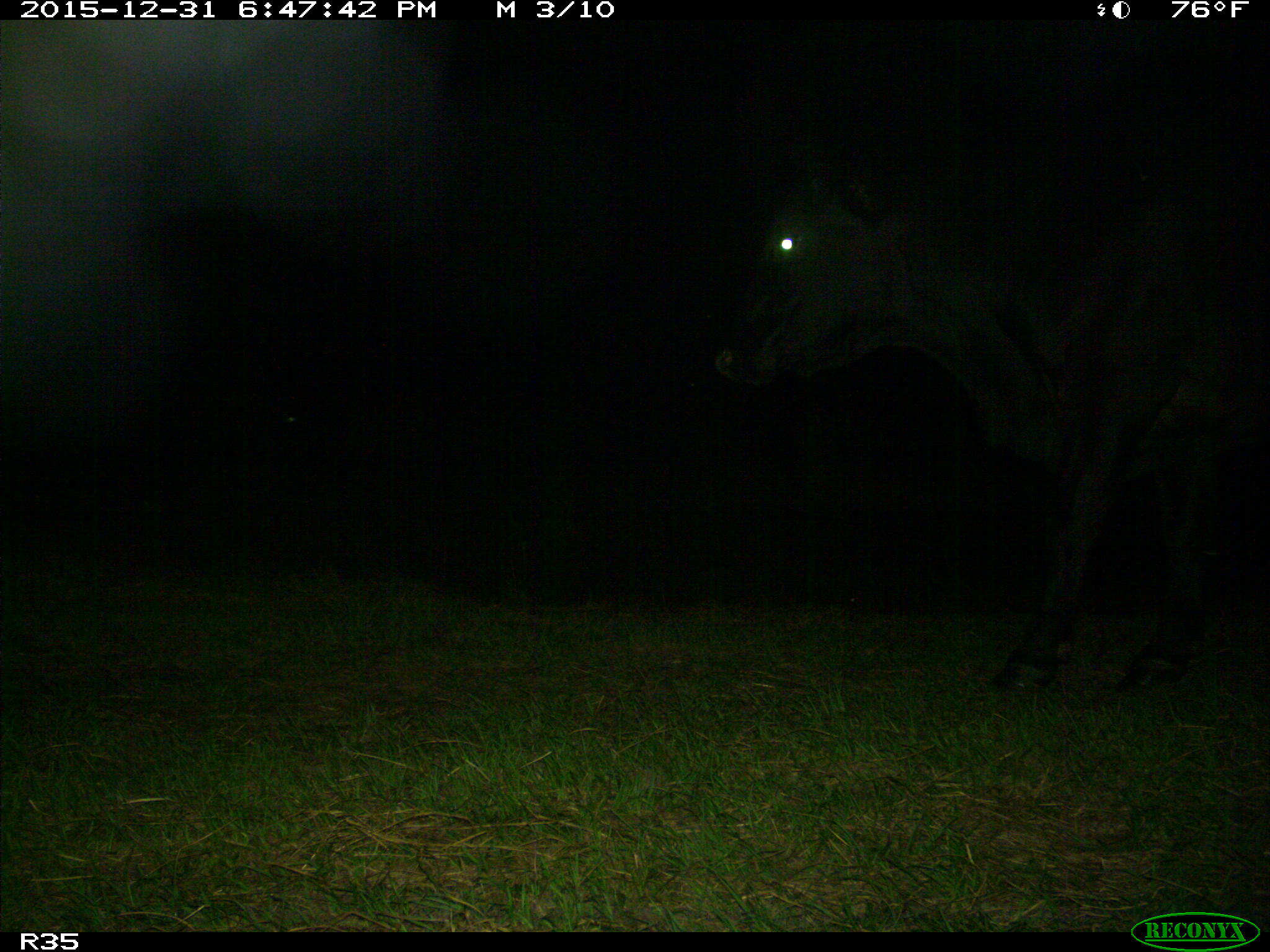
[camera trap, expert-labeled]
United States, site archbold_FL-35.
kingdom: Animalia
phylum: Chordata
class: Mammalia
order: Artiodactyla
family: Bovidae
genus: Bos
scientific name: Bos taurus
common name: domestic cow